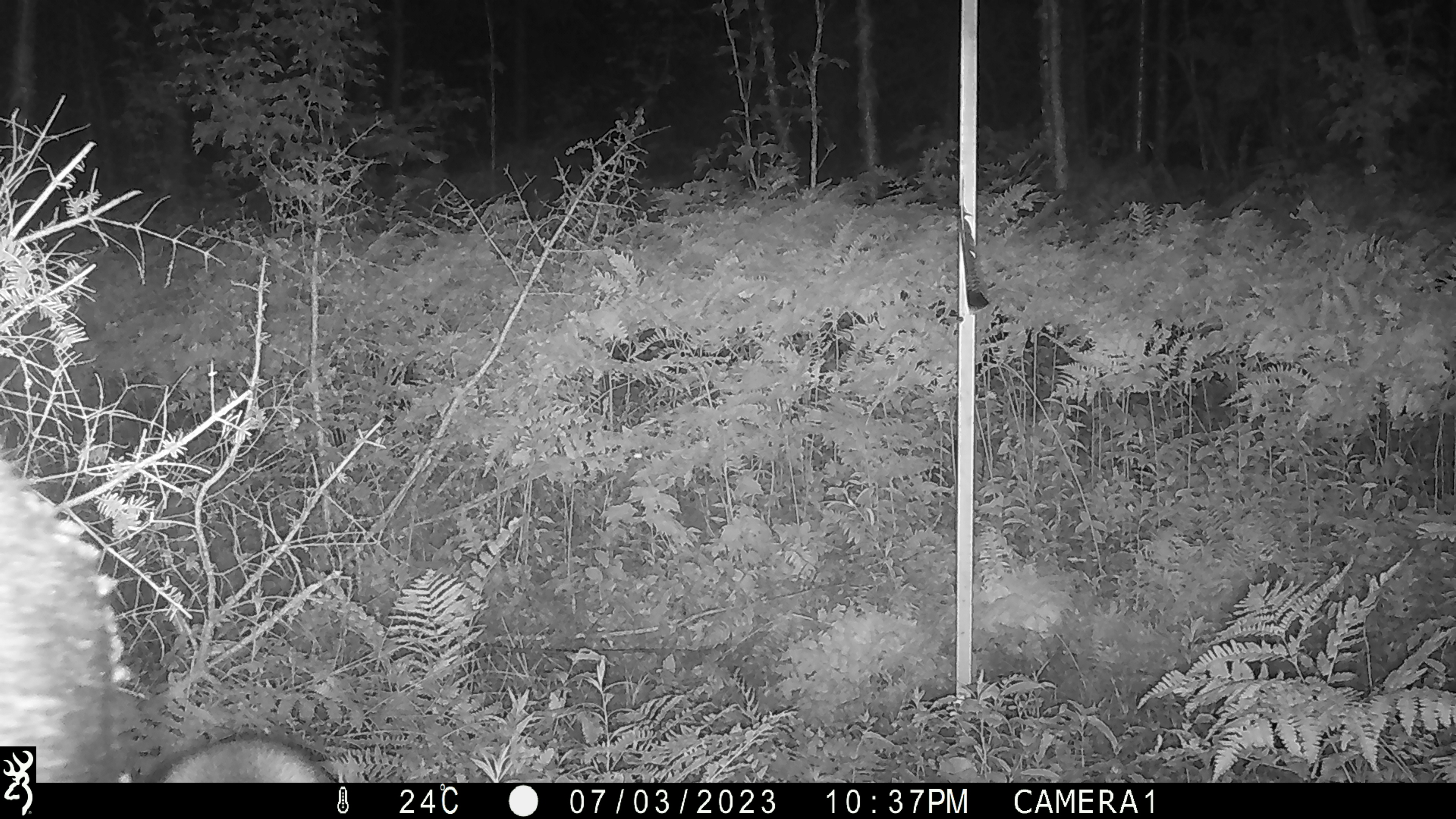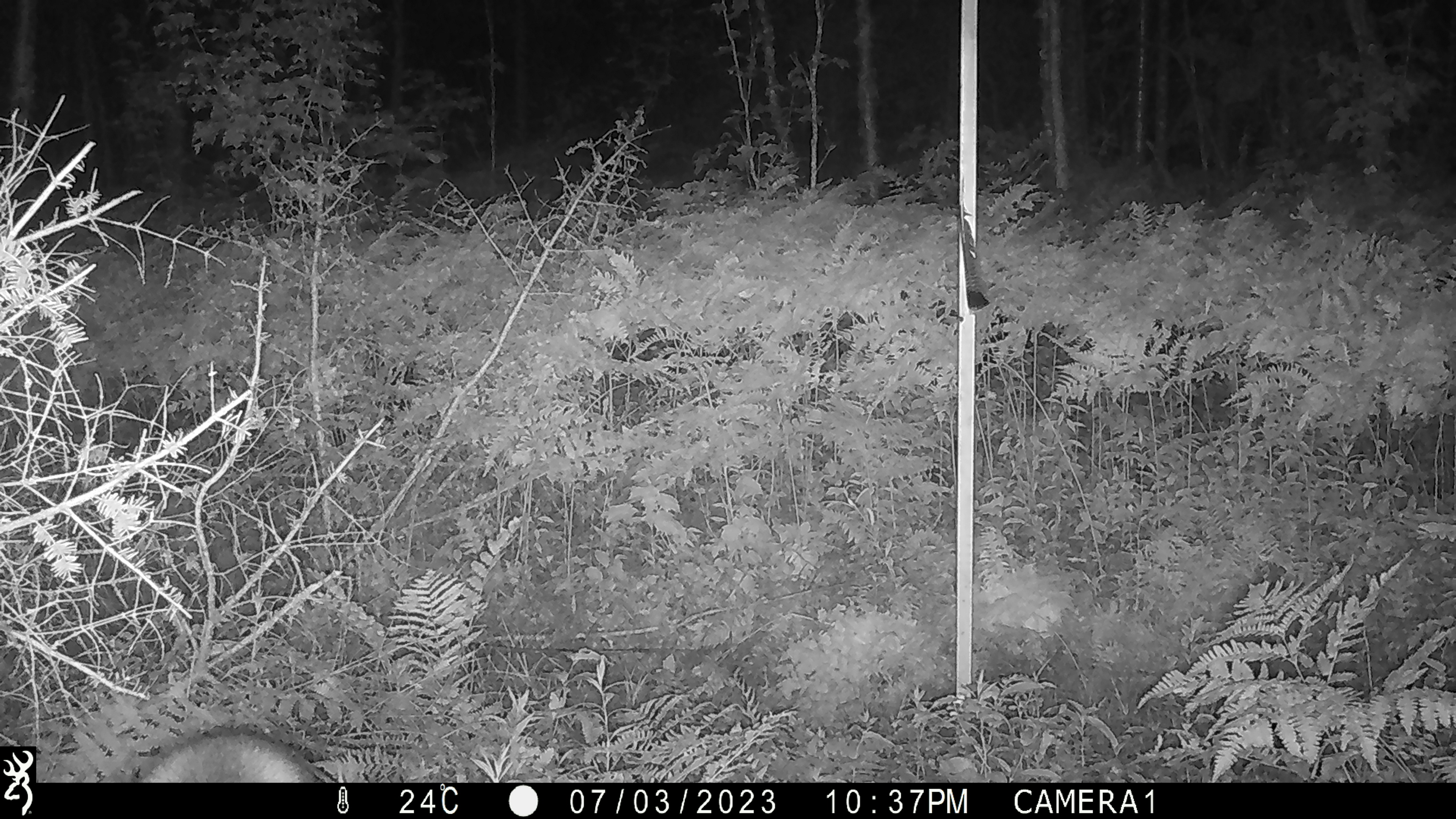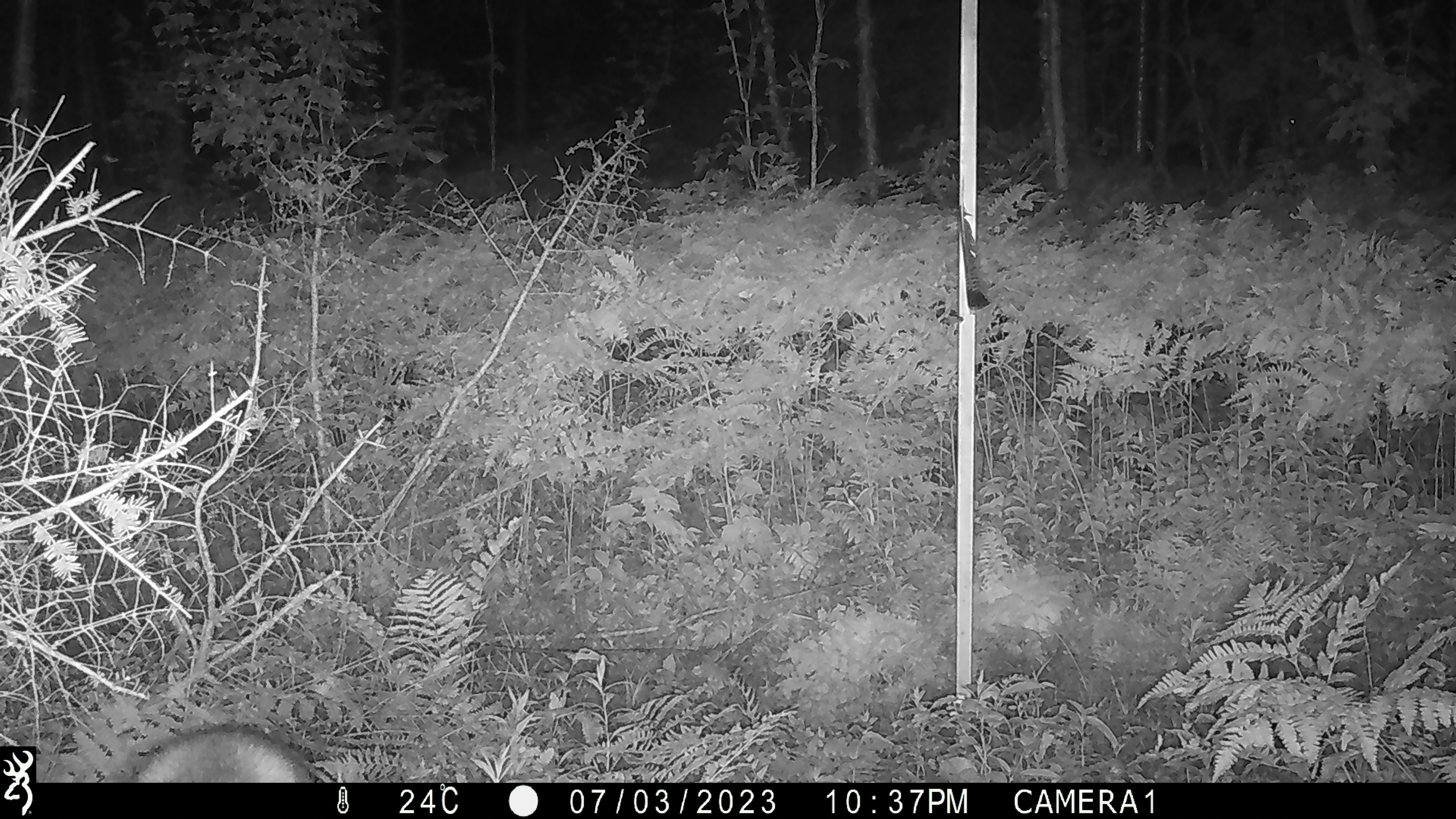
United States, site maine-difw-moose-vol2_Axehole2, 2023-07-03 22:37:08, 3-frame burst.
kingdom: Animalia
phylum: Chordata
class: Mammalia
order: Artiodactyla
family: Cervidae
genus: Alces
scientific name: Alces alces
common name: moose